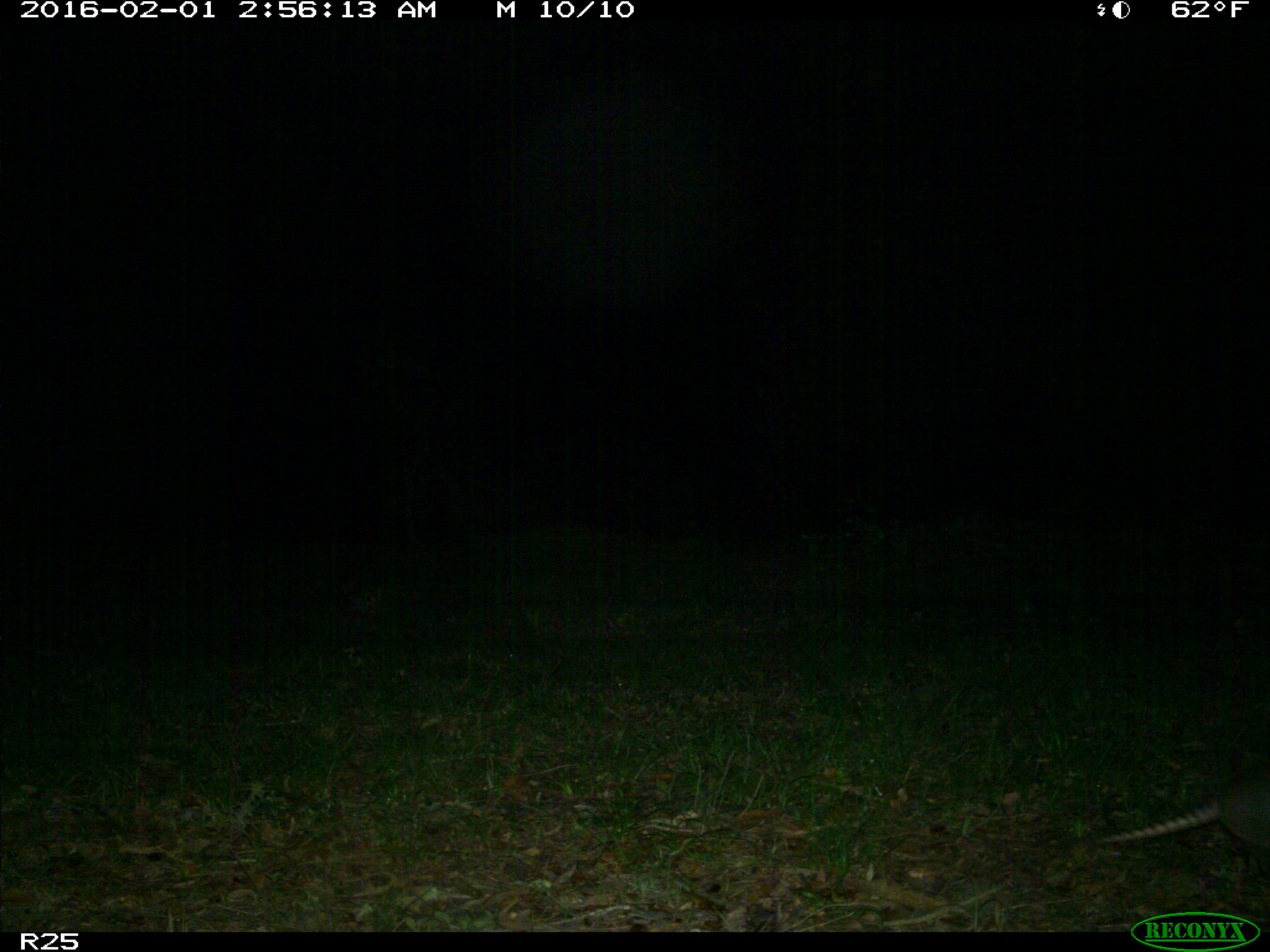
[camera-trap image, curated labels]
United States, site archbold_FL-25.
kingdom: Animalia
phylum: Chordata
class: Mammalia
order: Cingulata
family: Dasypodidae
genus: Dasypus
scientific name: Dasypus novemcinctus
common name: nine-banded armadillo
Dasypus novemcinctus (nine-banded armadillo).